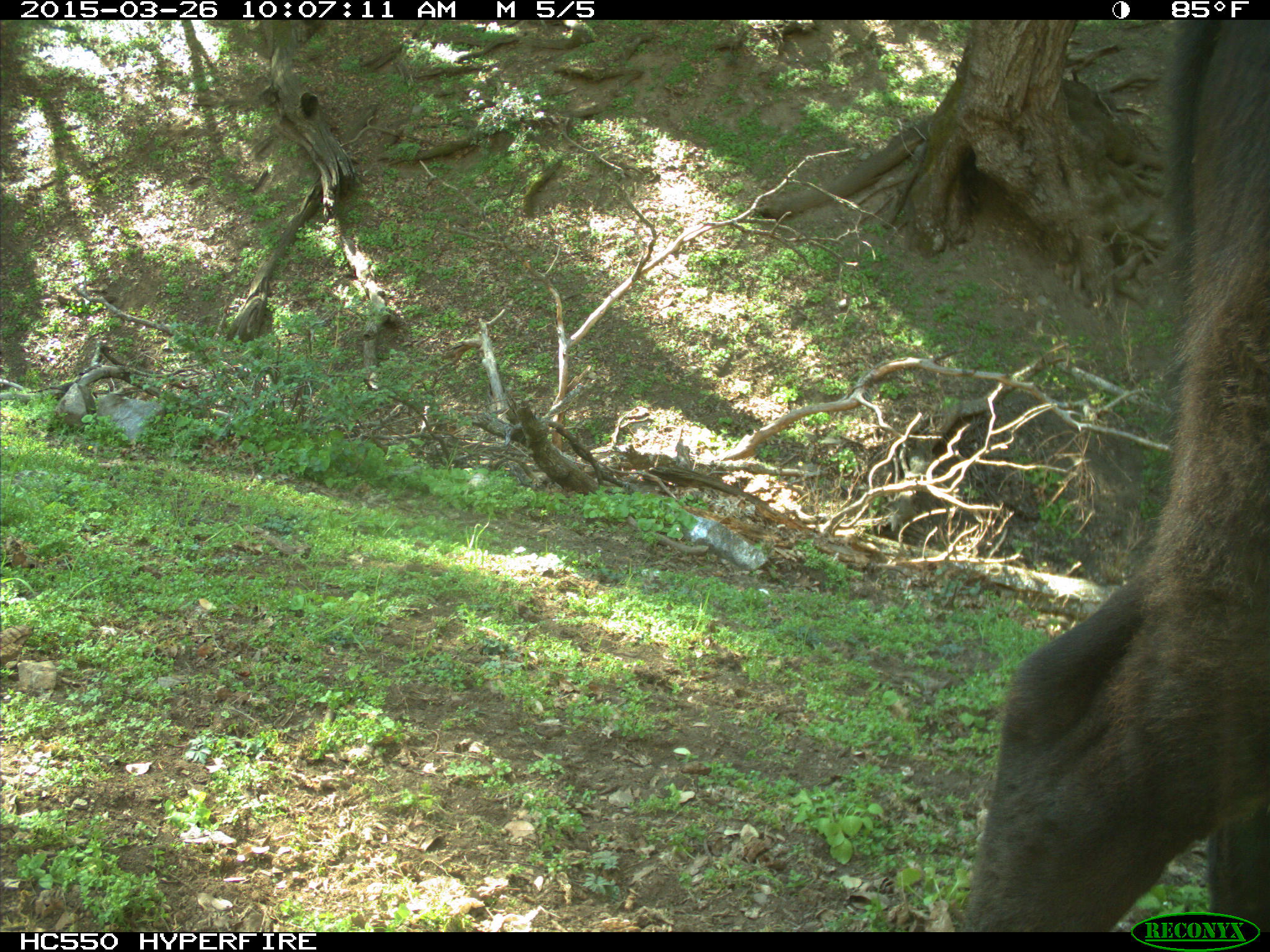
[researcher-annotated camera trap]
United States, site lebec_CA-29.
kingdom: Animalia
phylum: Chordata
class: Mammalia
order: Artiodactyla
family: Bovidae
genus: Bos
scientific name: Bos taurus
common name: domestic cow